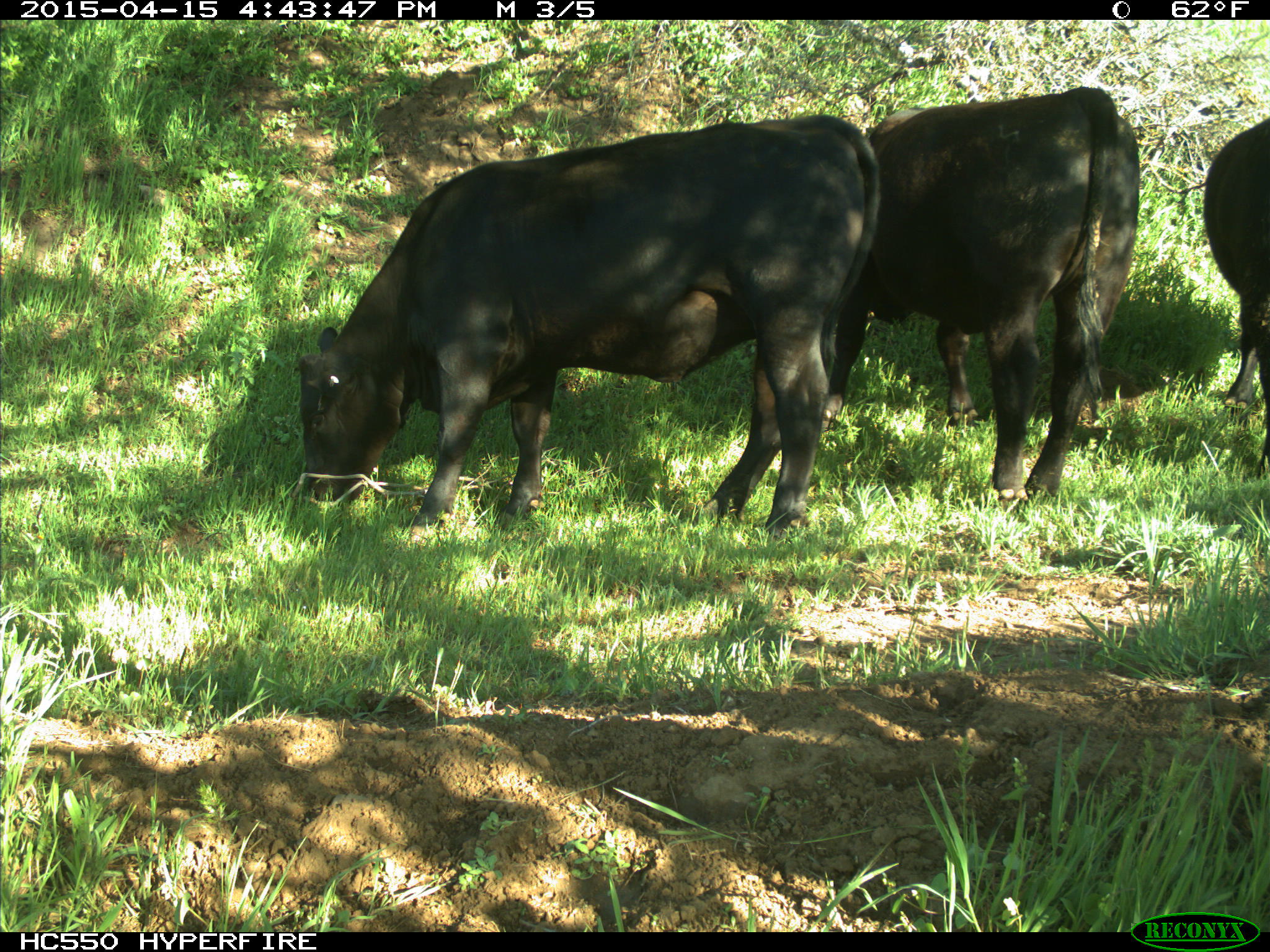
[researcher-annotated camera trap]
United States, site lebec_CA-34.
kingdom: Animalia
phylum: Chordata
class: Mammalia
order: Artiodactyla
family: Bovidae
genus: Bos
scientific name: Bos taurus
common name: domestic cow